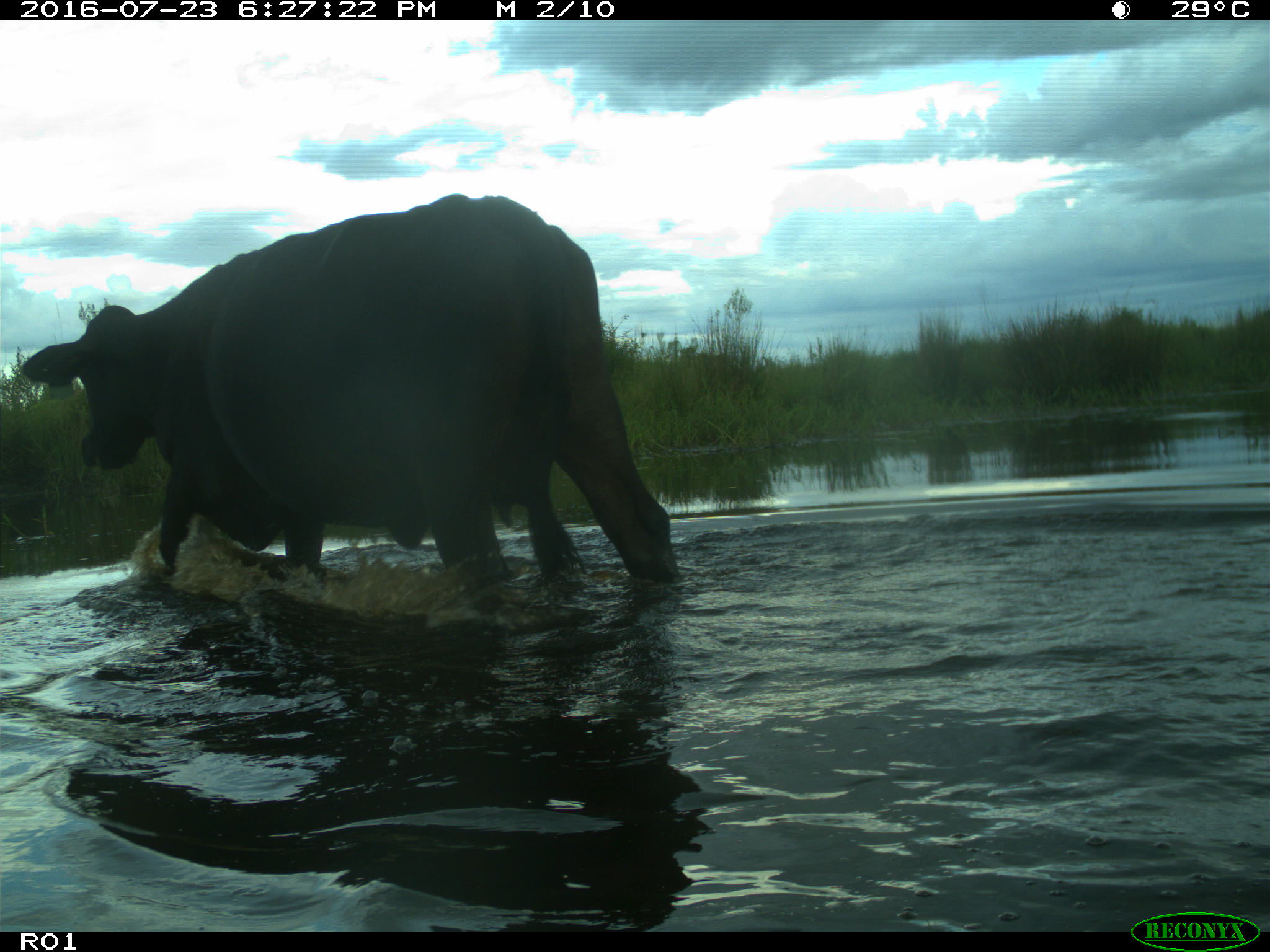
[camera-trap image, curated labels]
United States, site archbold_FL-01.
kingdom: Animalia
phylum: Chordata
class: Mammalia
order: Artiodactyla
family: Bovidae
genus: Bos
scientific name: Bos taurus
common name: domestic cow